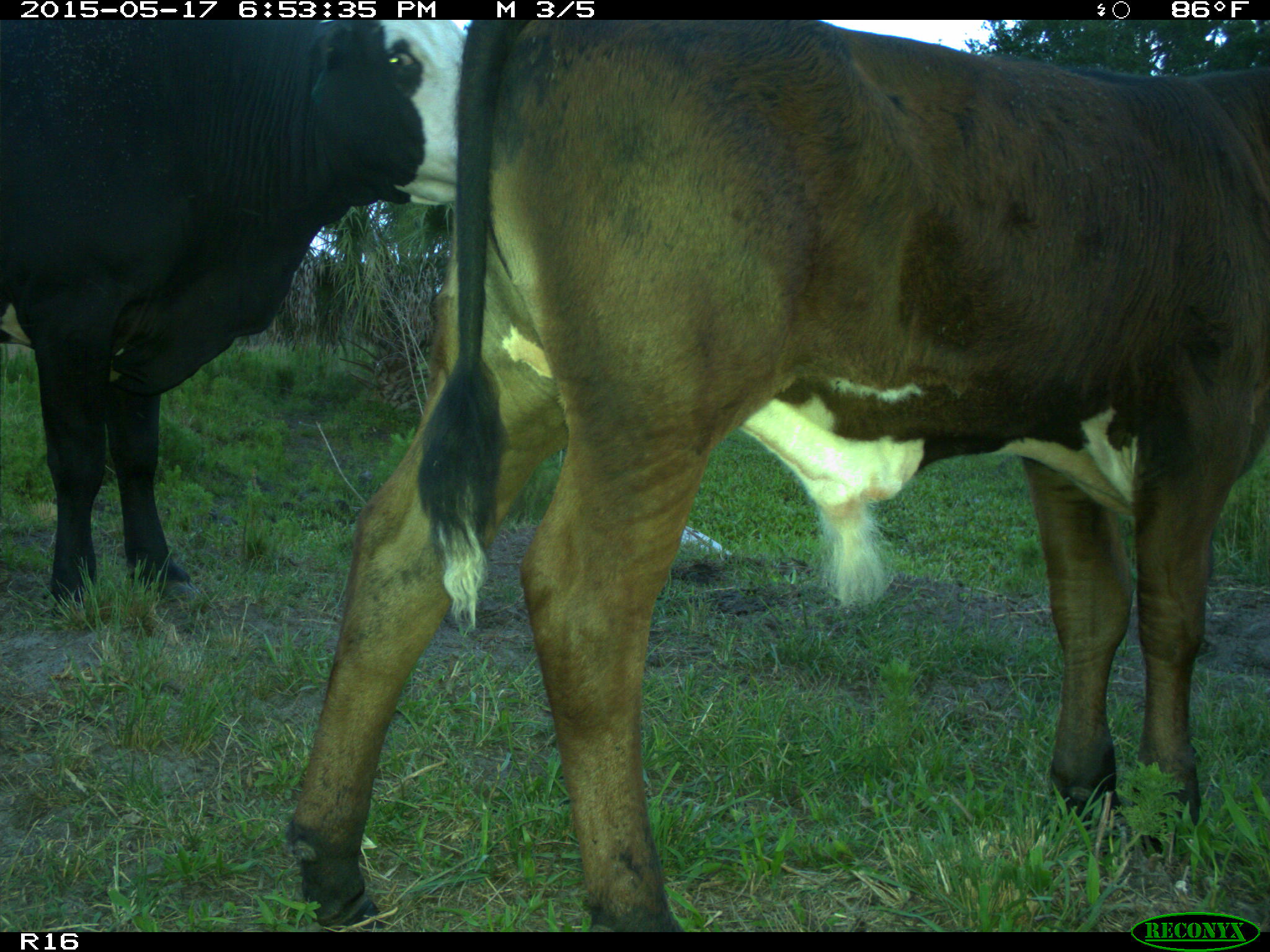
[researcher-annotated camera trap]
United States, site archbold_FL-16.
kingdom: Animalia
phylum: Chordata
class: Mammalia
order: Artiodactyla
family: Bovidae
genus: Bos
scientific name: Bos taurus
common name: domestic cow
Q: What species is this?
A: Bos taurus (domestic cow).